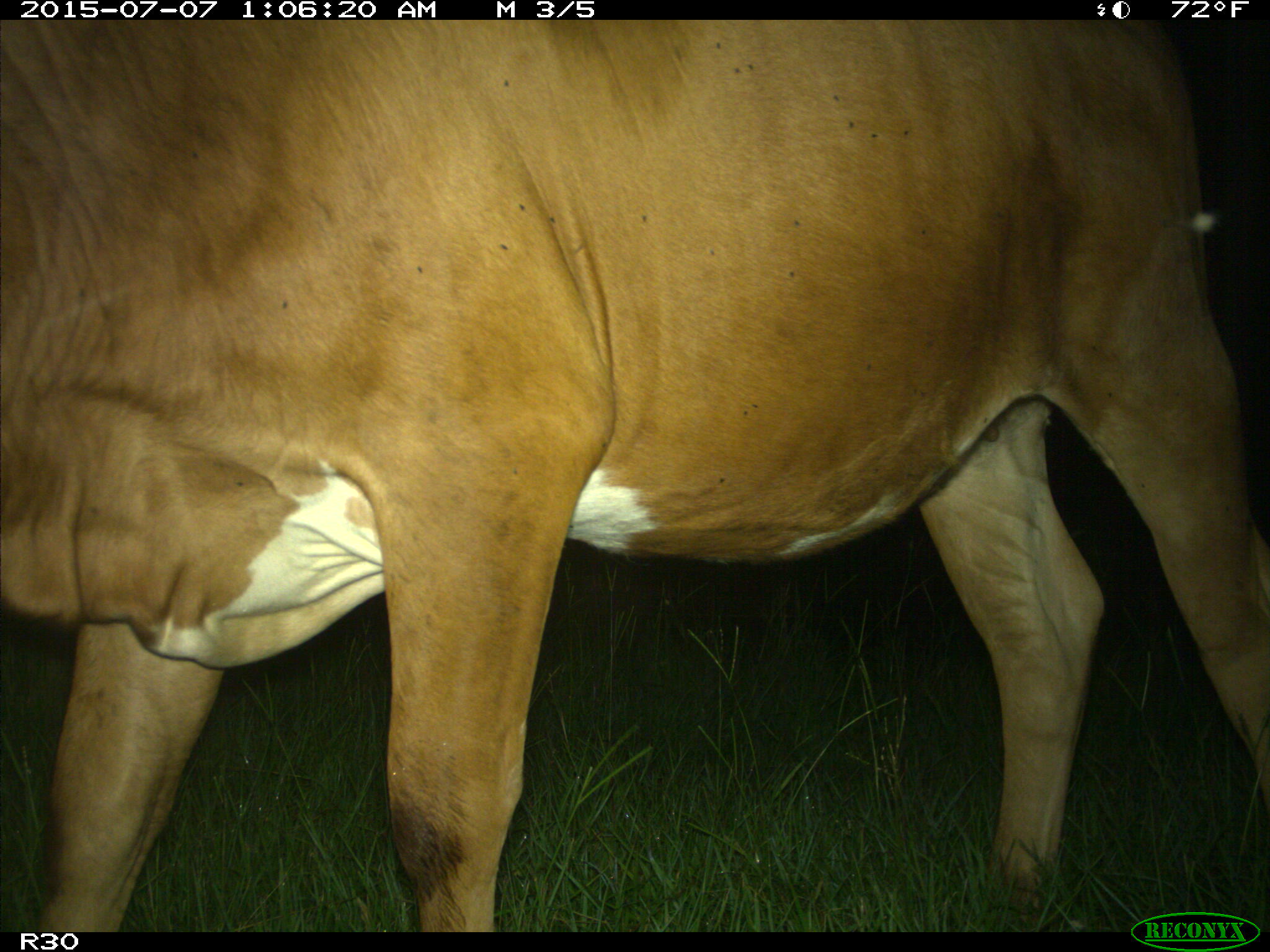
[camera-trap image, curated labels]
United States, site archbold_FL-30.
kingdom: Animalia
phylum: Chordata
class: Mammalia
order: Artiodactyla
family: Bovidae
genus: Bos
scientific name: Bos taurus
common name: domestic cow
Bos taurus (domestic cow).